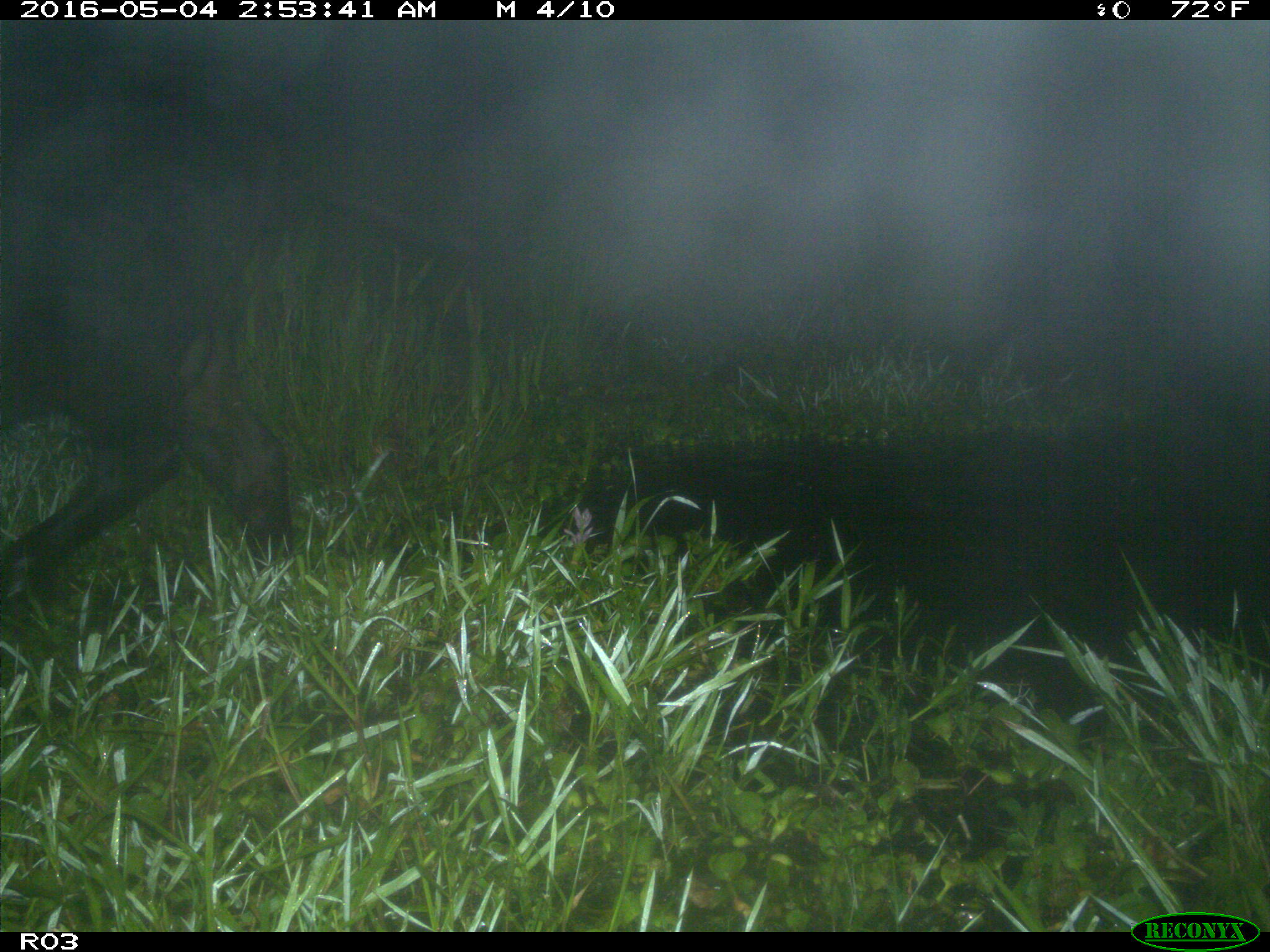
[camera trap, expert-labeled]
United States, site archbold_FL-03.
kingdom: Animalia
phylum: Chordata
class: Mammalia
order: Artiodactyla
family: Bovidae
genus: Bos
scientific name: Bos taurus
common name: domestic cow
Bos taurus (domestic cow).